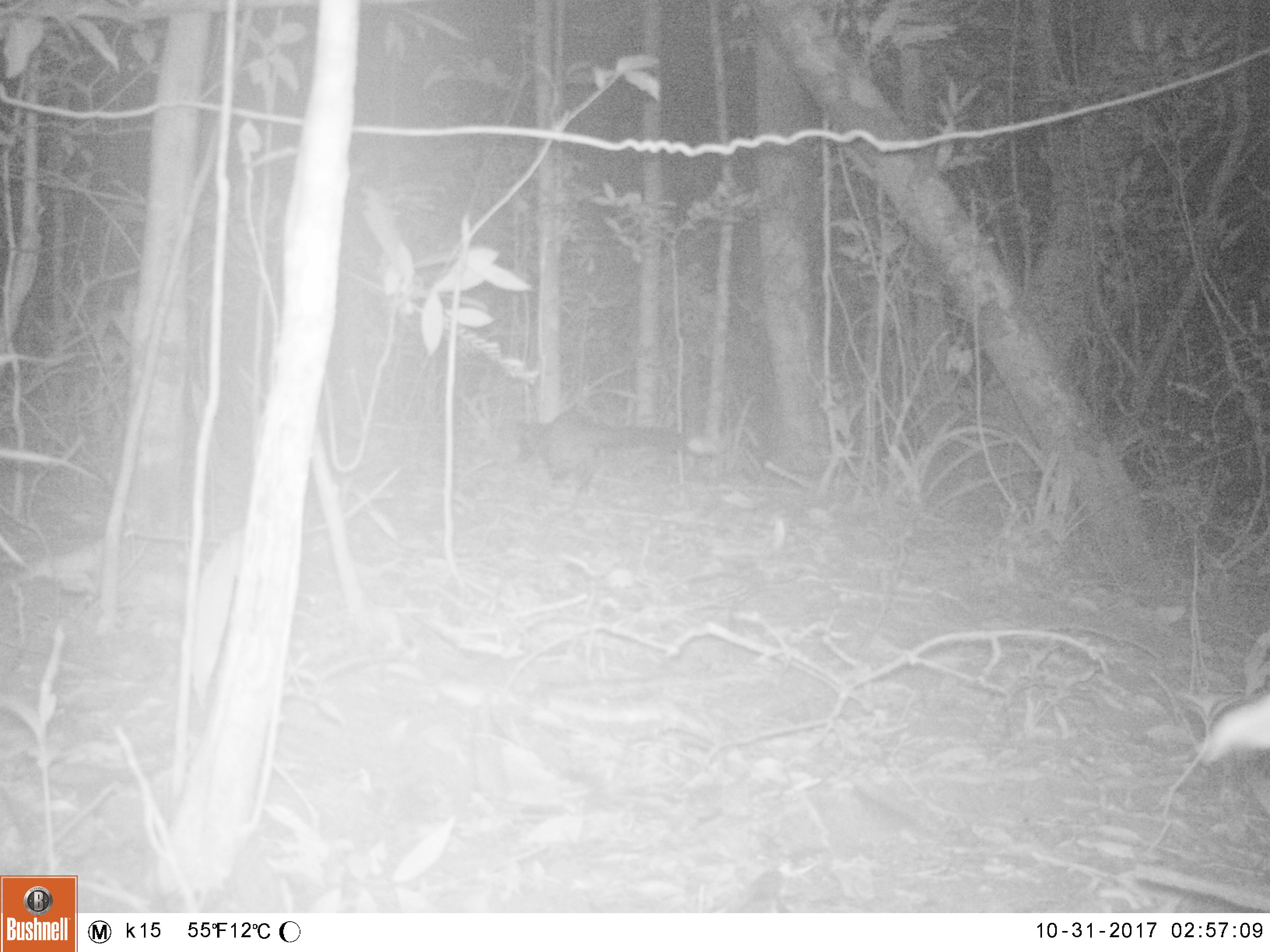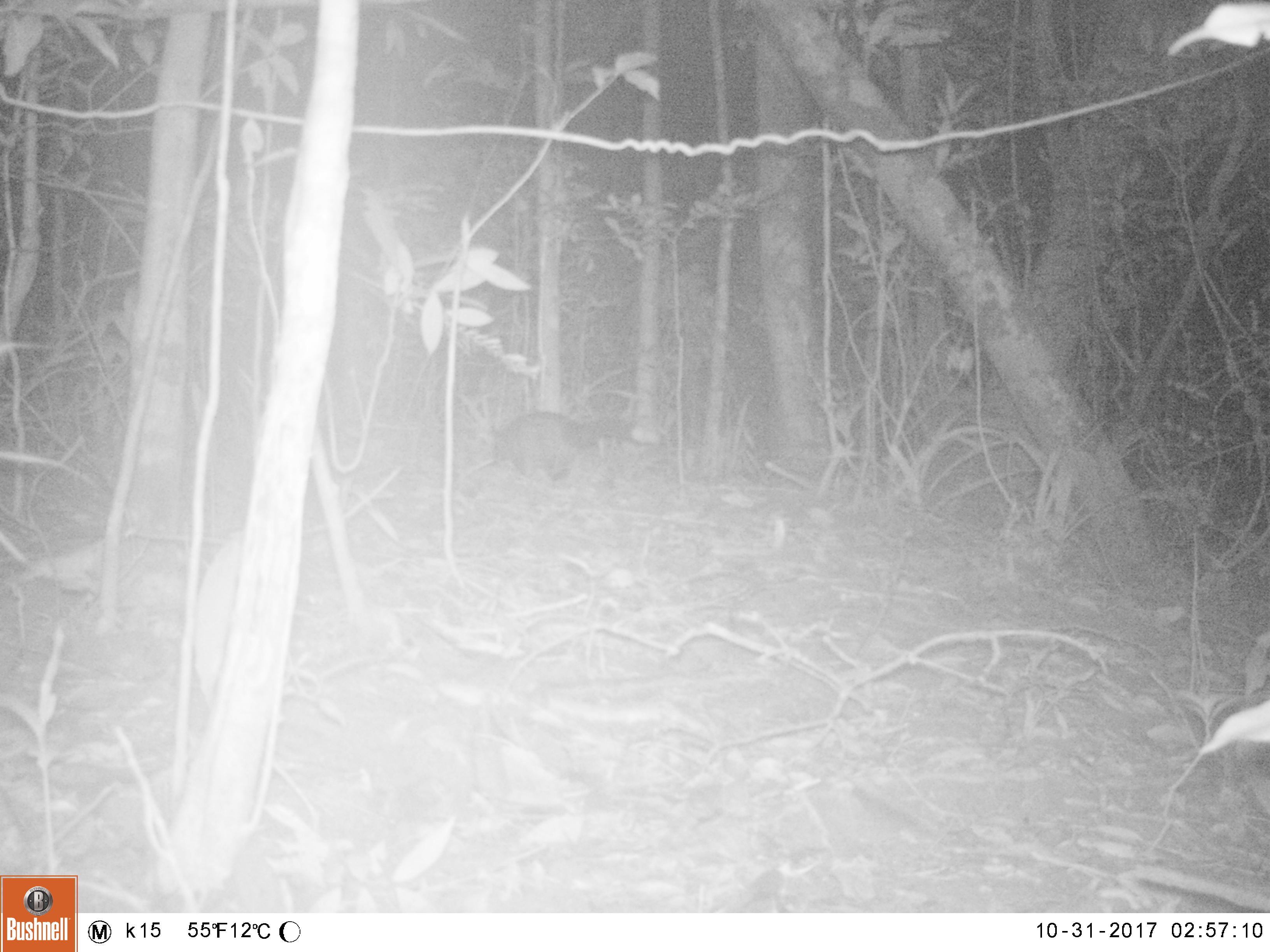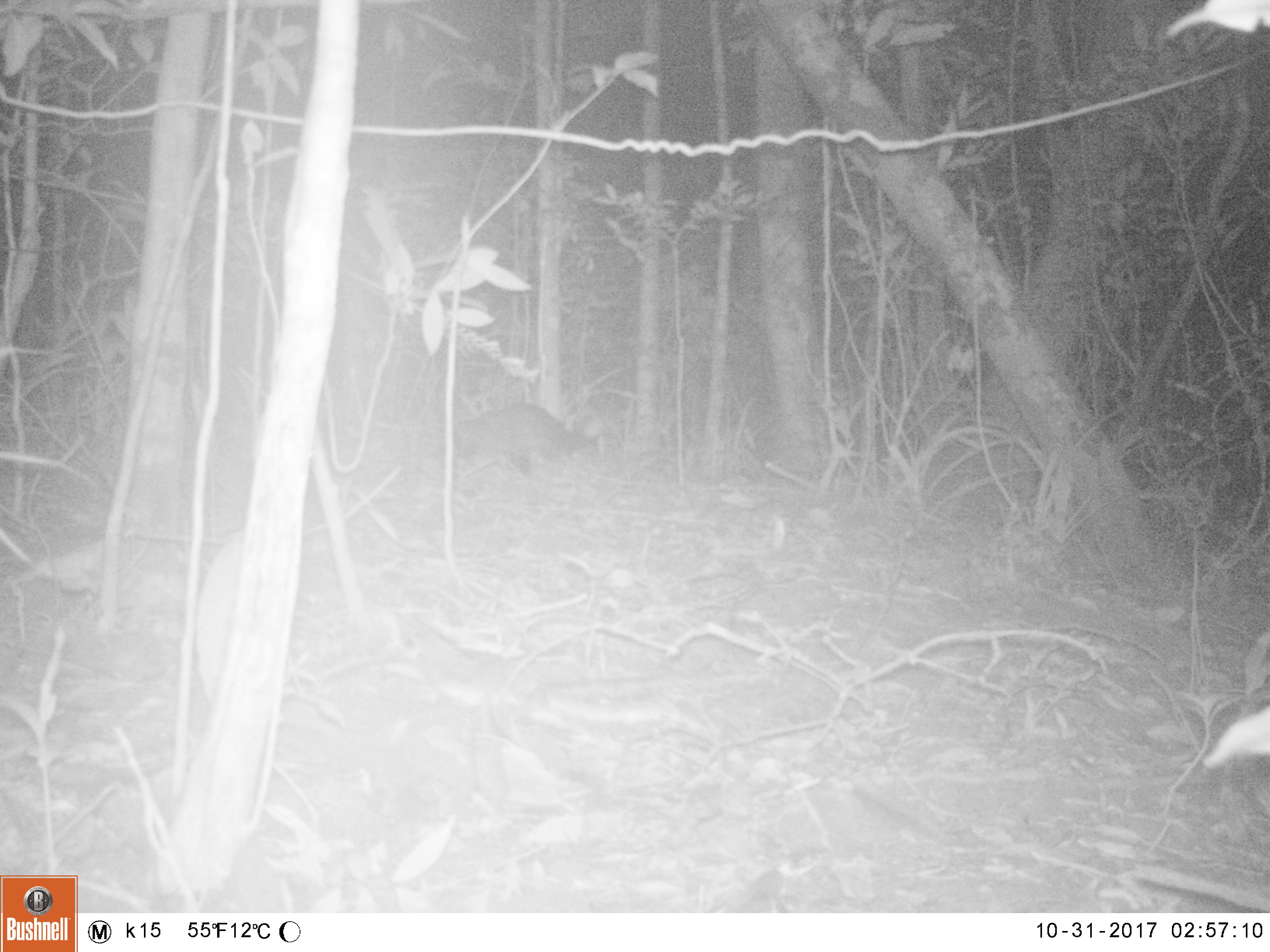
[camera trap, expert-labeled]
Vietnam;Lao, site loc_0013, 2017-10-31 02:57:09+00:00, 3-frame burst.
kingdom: Animalia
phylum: Chordata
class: Mammalia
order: Carnivora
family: Viverridae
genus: Paradoxurus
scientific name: Paradoxurus hermaphroditus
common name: common palm civet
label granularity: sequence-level